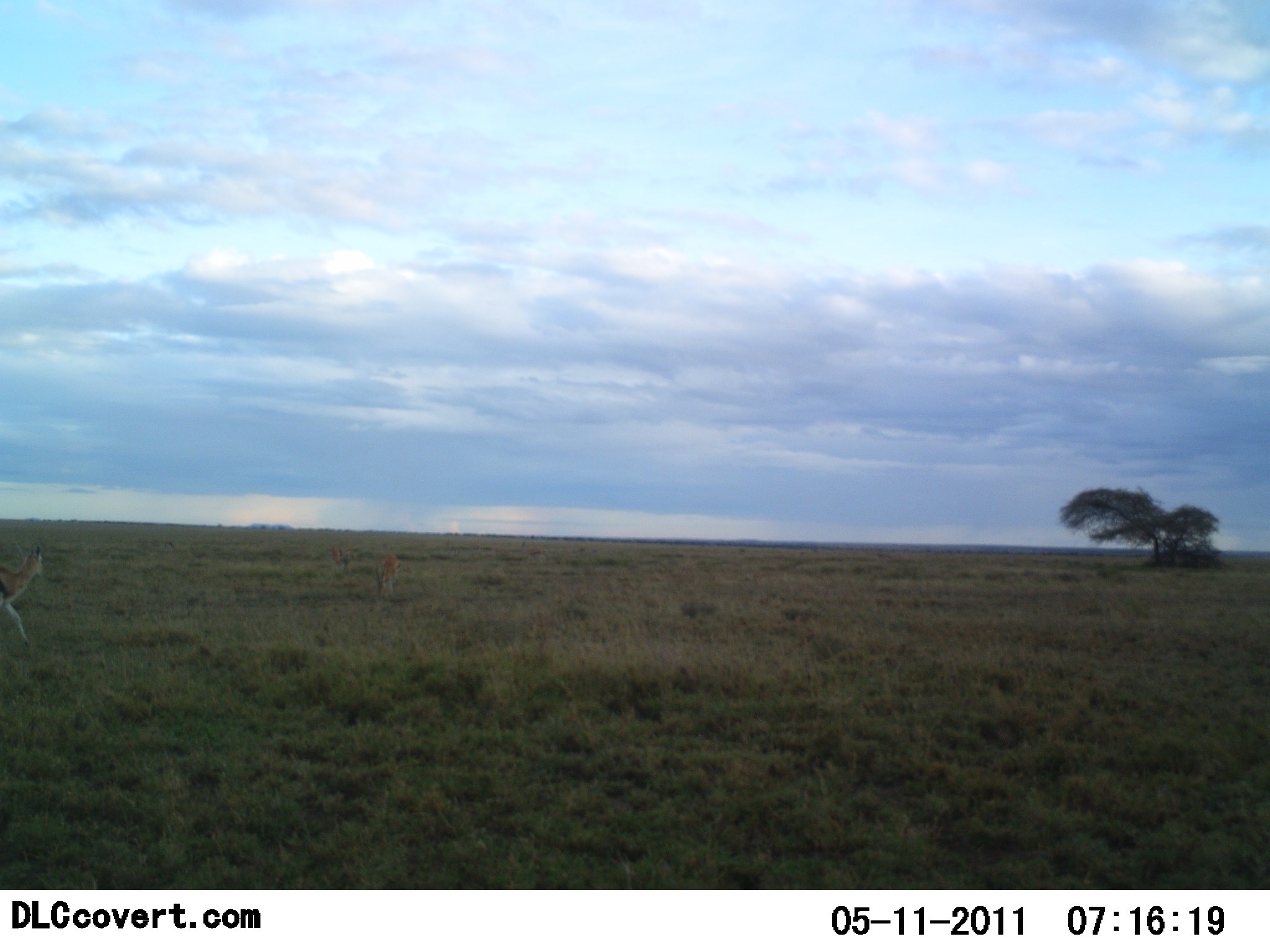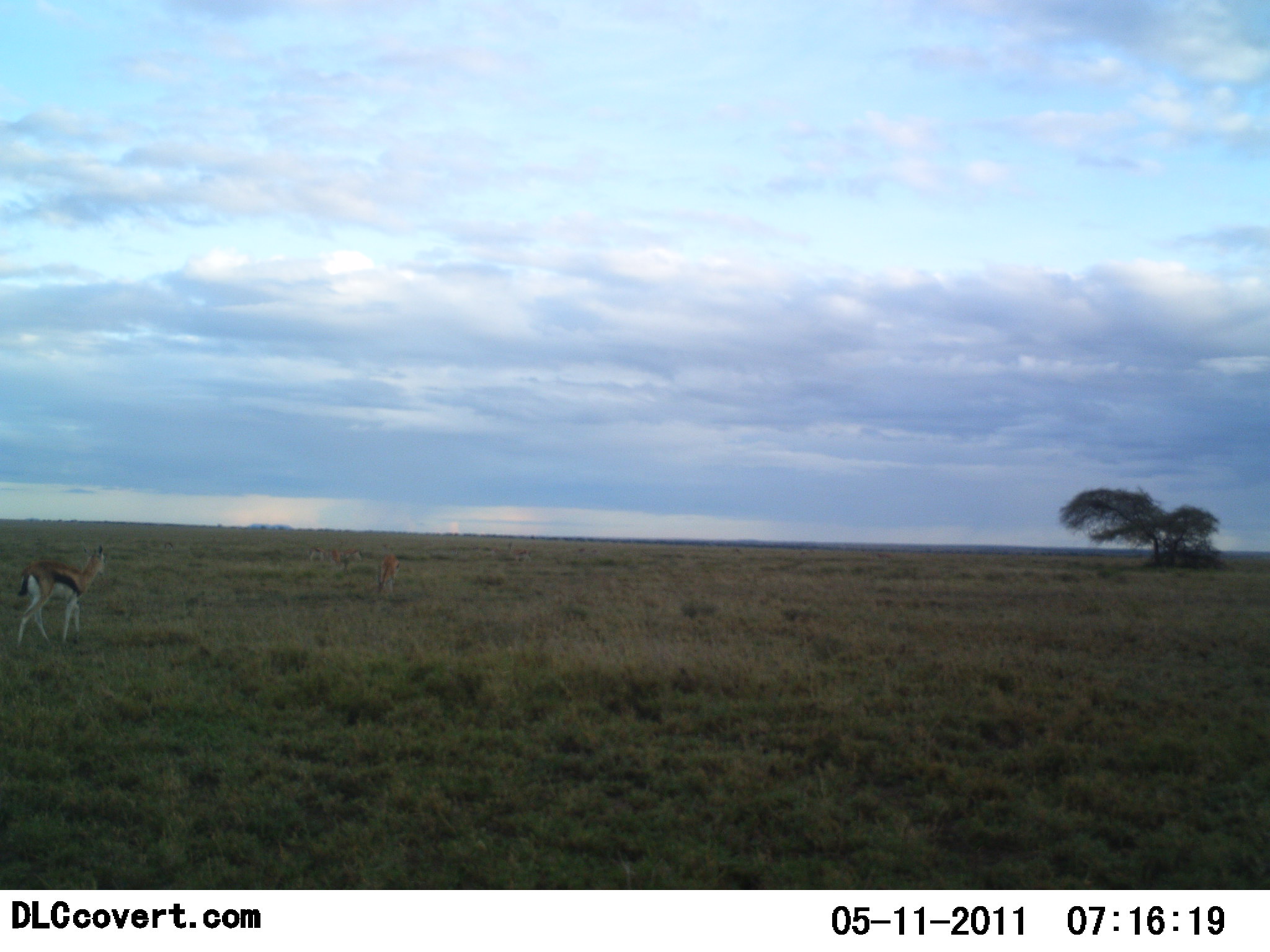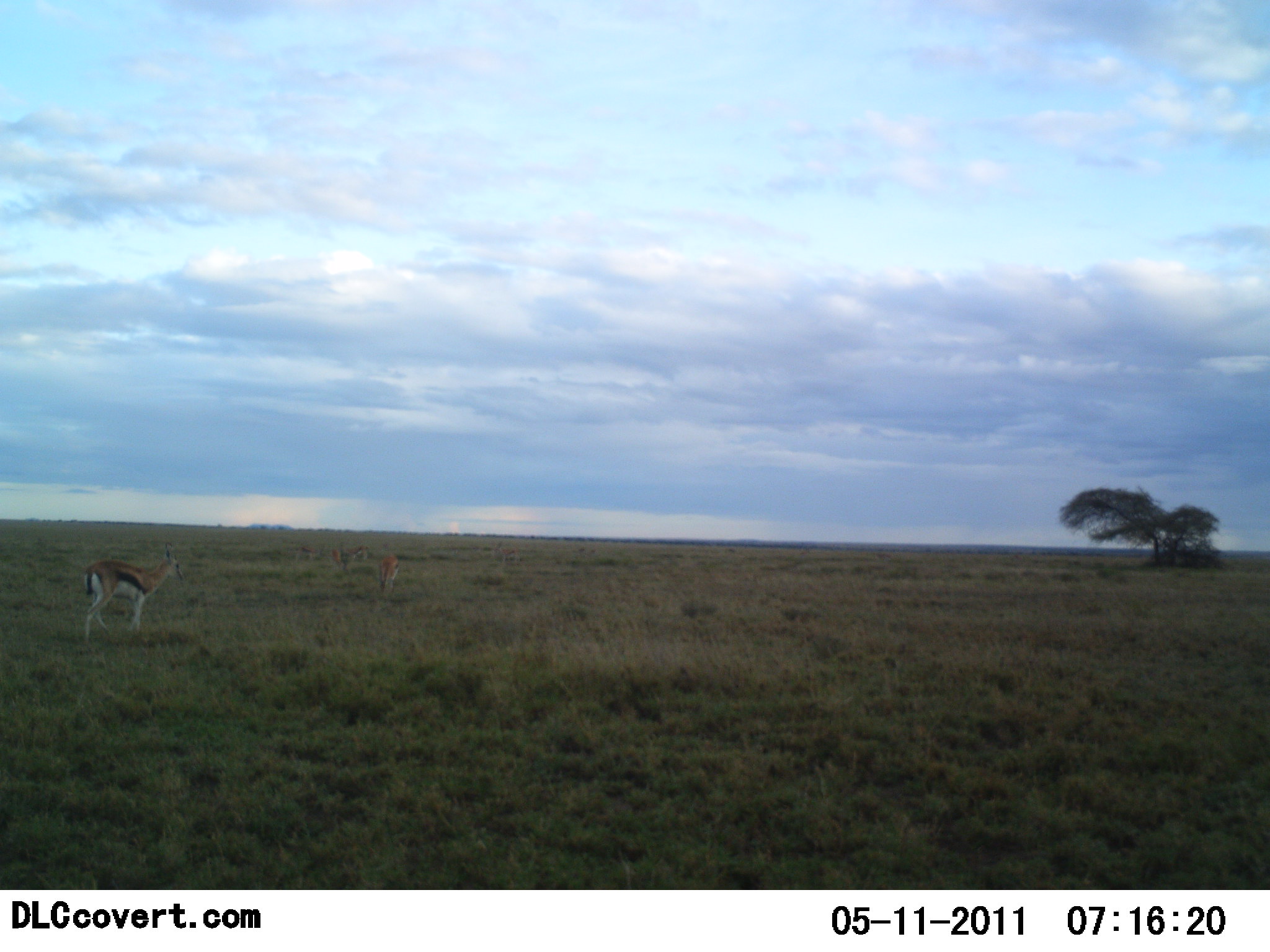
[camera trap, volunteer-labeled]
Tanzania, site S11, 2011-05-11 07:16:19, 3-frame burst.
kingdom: Animalia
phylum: Chordata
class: Mammalia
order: Artiodactyla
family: Bovidae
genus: Eudorcas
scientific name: Eudorcas thomsonii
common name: thomson's gazelle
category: gazellethomsons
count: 1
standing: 21%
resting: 0%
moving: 86%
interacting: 0%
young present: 0%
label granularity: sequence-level